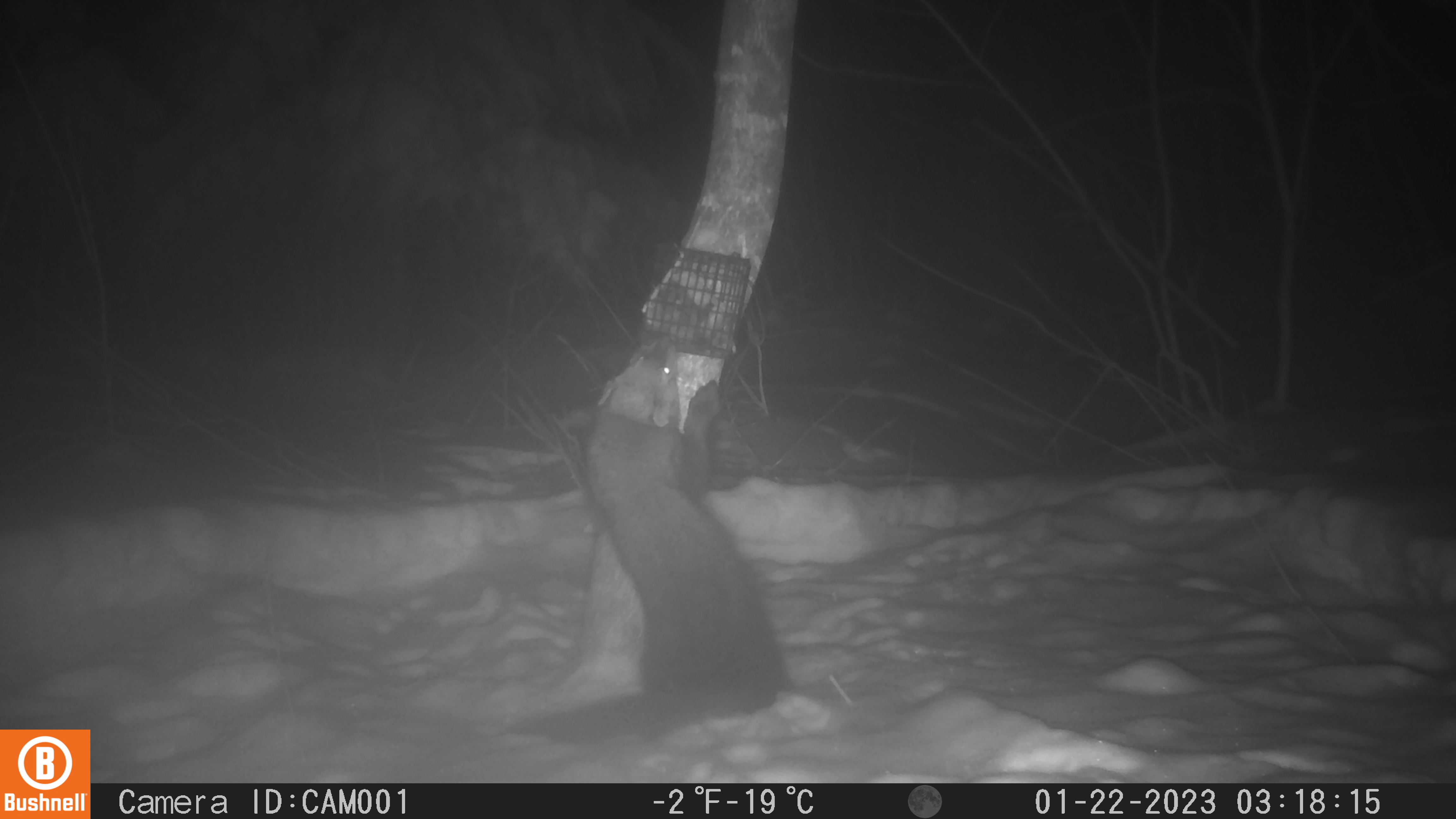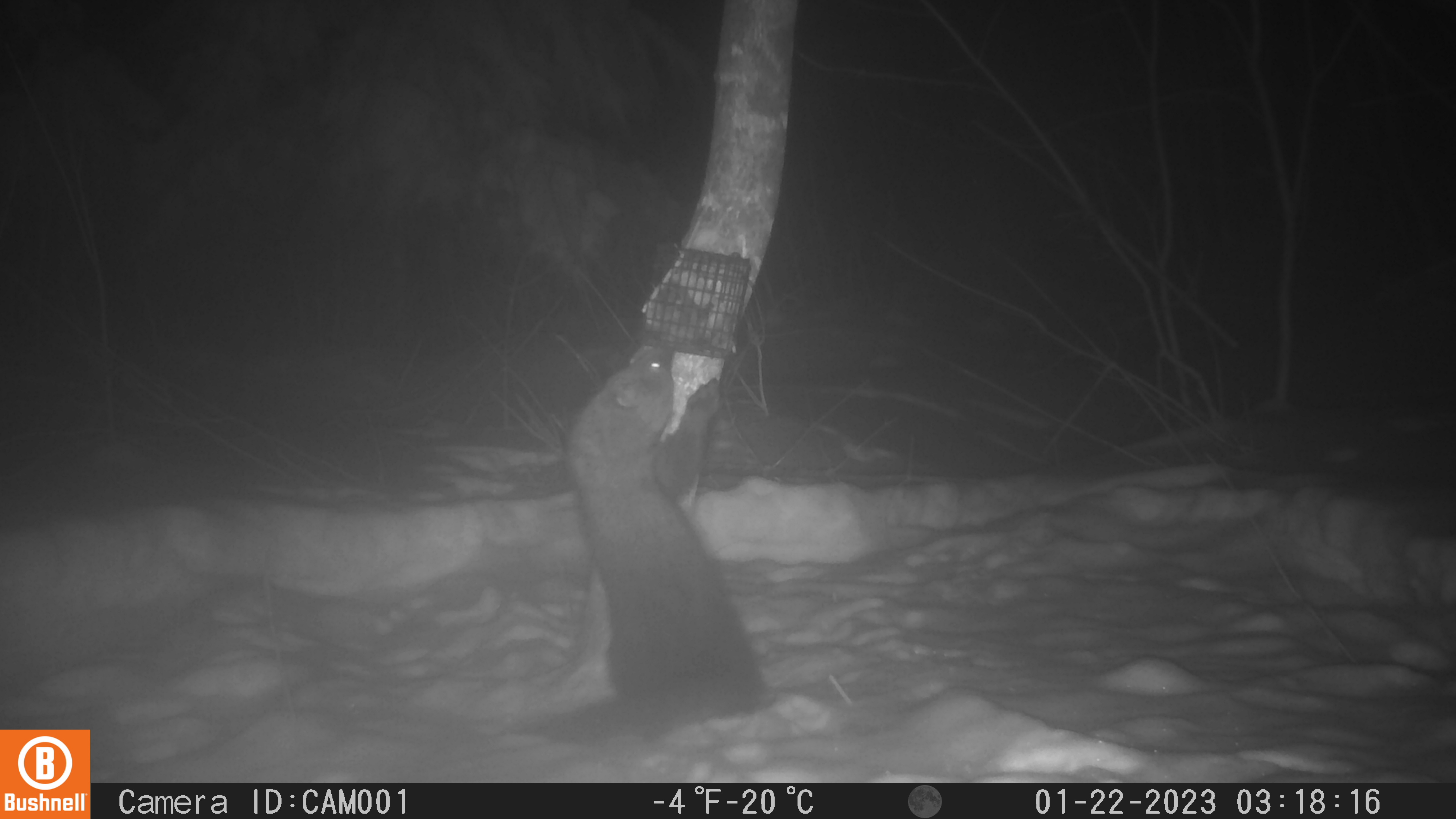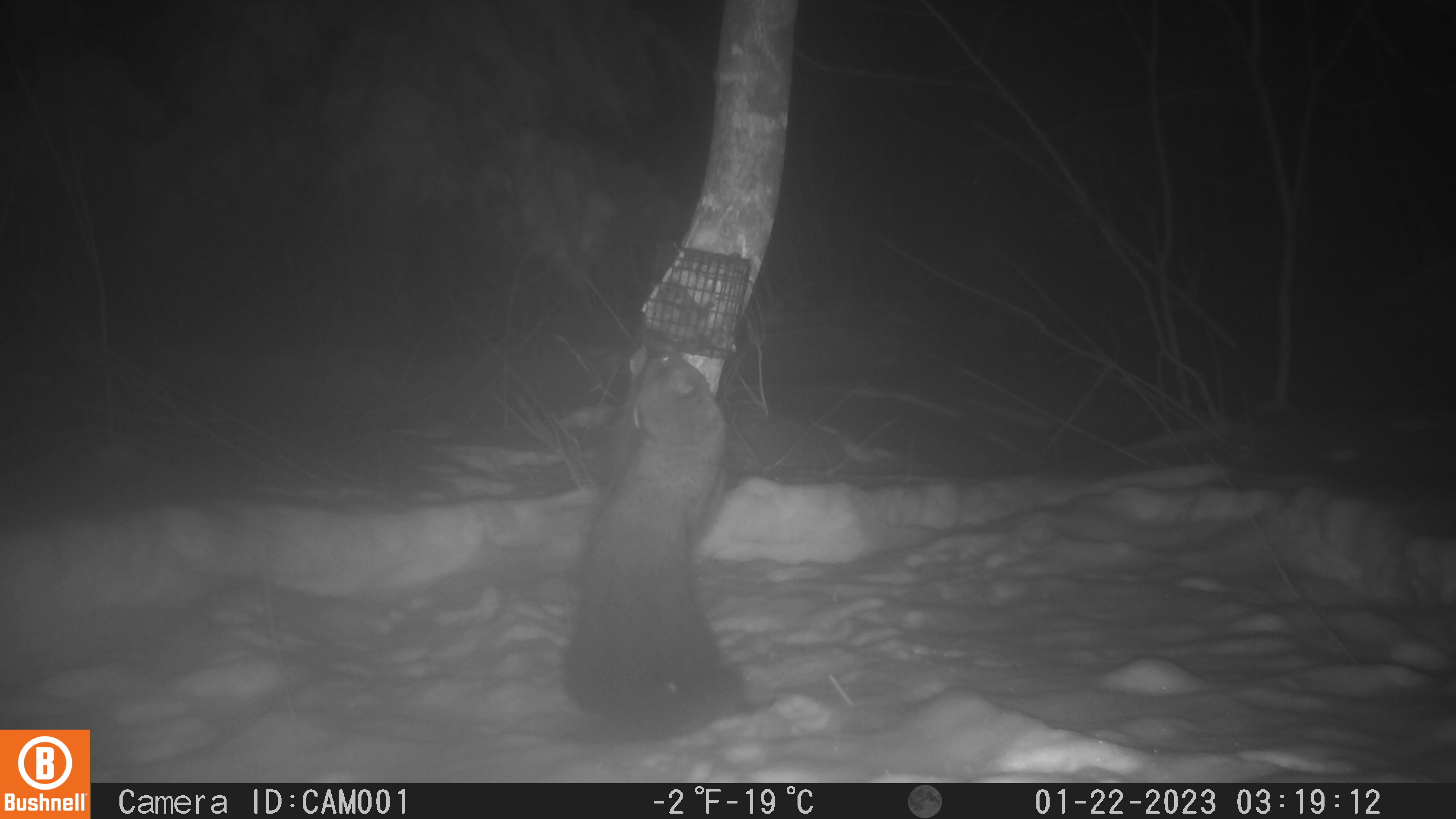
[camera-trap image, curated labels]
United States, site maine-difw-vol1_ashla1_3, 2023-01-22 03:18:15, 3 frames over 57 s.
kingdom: Animalia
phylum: Chordata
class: Mammalia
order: Carnivora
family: Mustelidae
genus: Pekania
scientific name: Pekania pennanti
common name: fisher